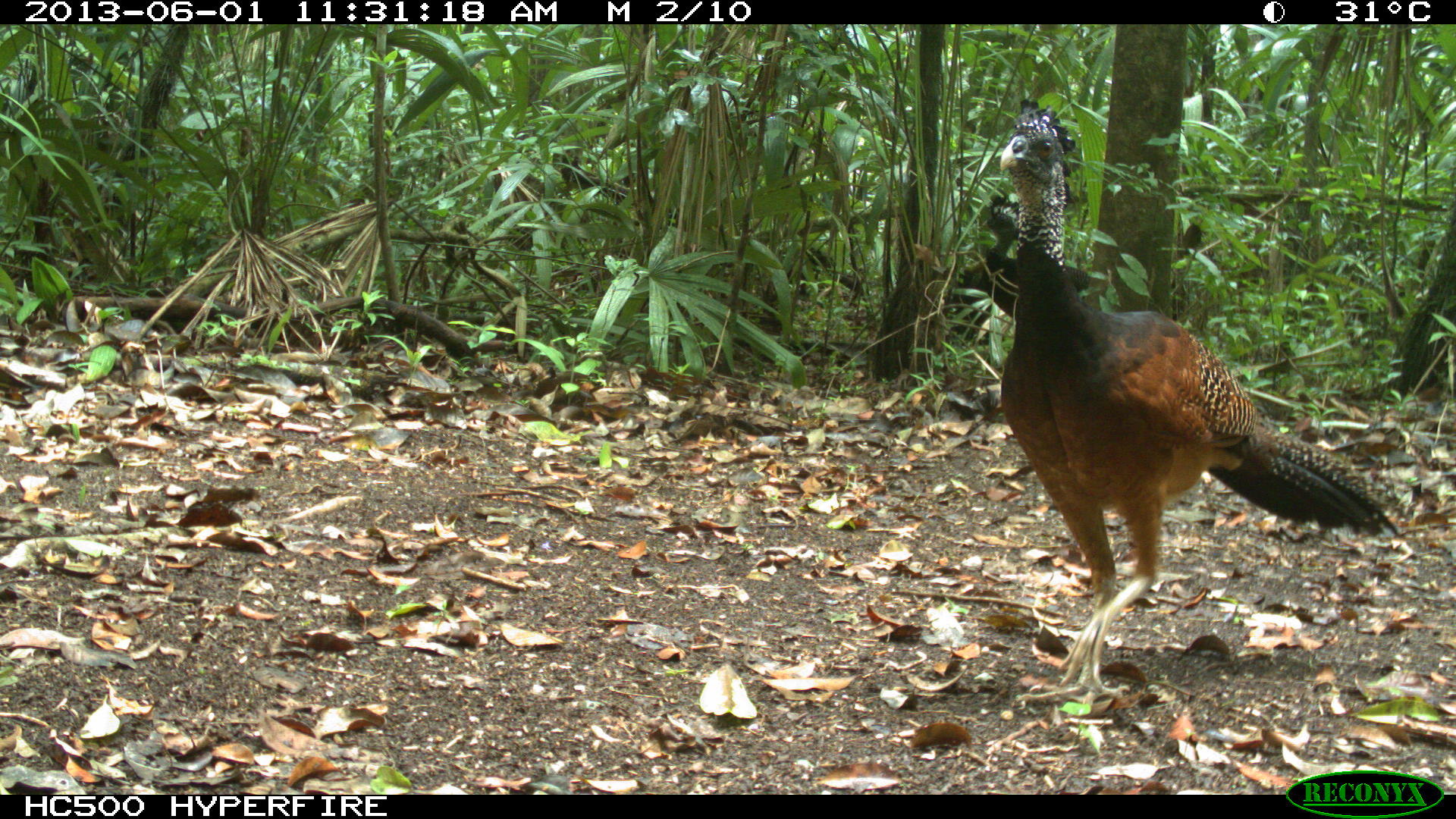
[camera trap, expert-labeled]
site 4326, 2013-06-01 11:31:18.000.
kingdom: Animalia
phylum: Chordata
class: Aves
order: Galliformes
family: Cracidae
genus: Crax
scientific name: Crax rubra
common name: great curassow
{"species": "Crax rubra (great curassow)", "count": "2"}